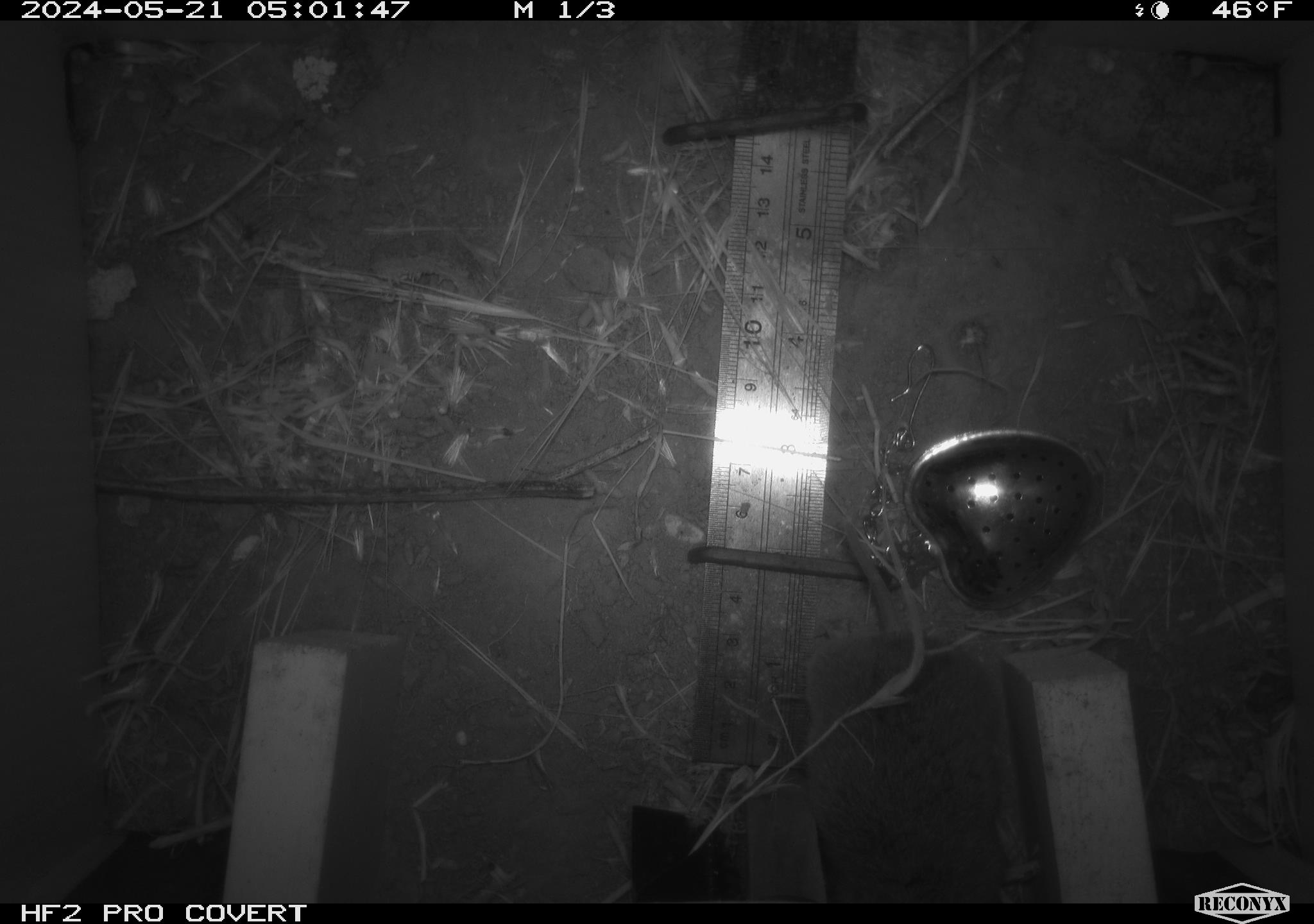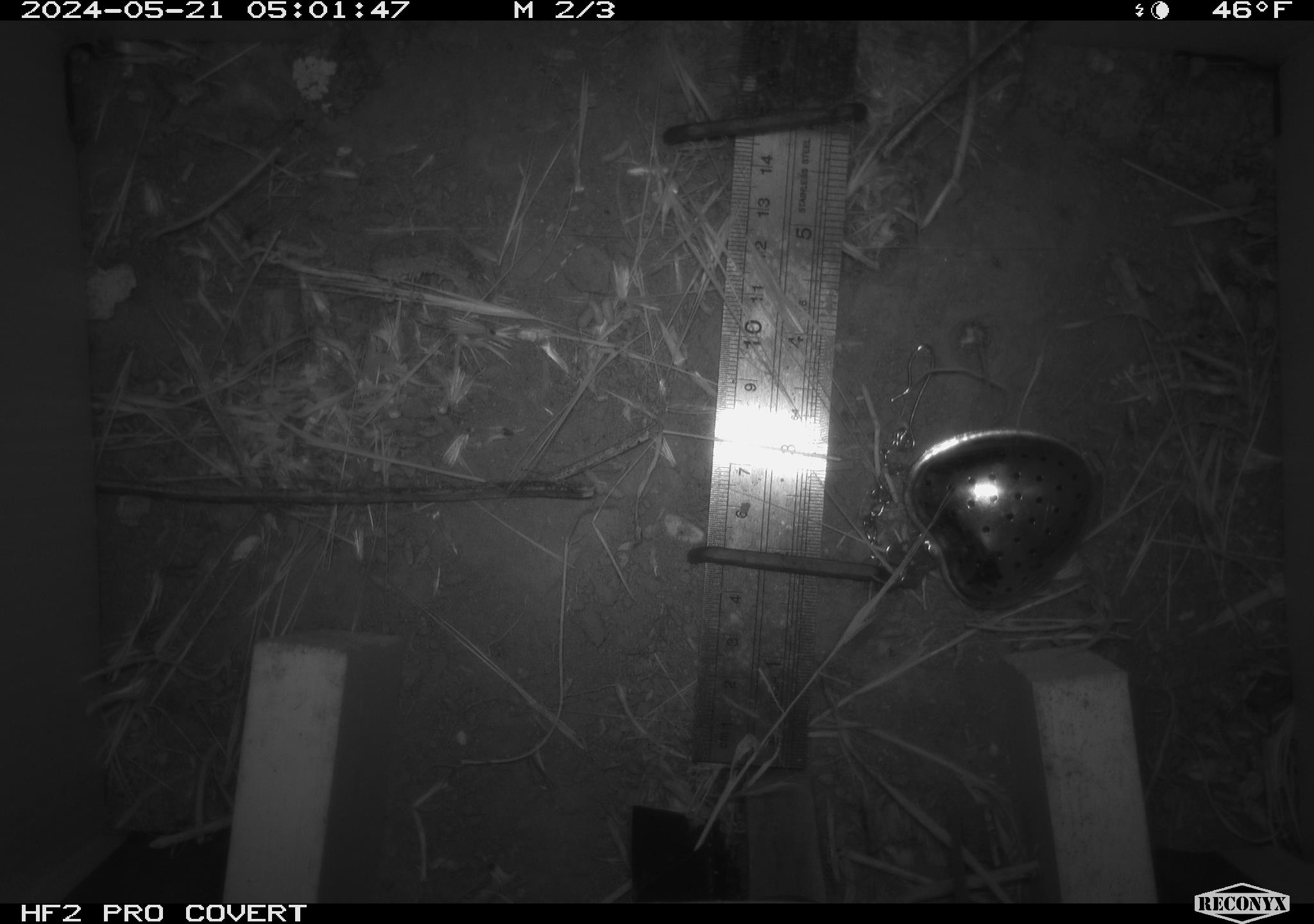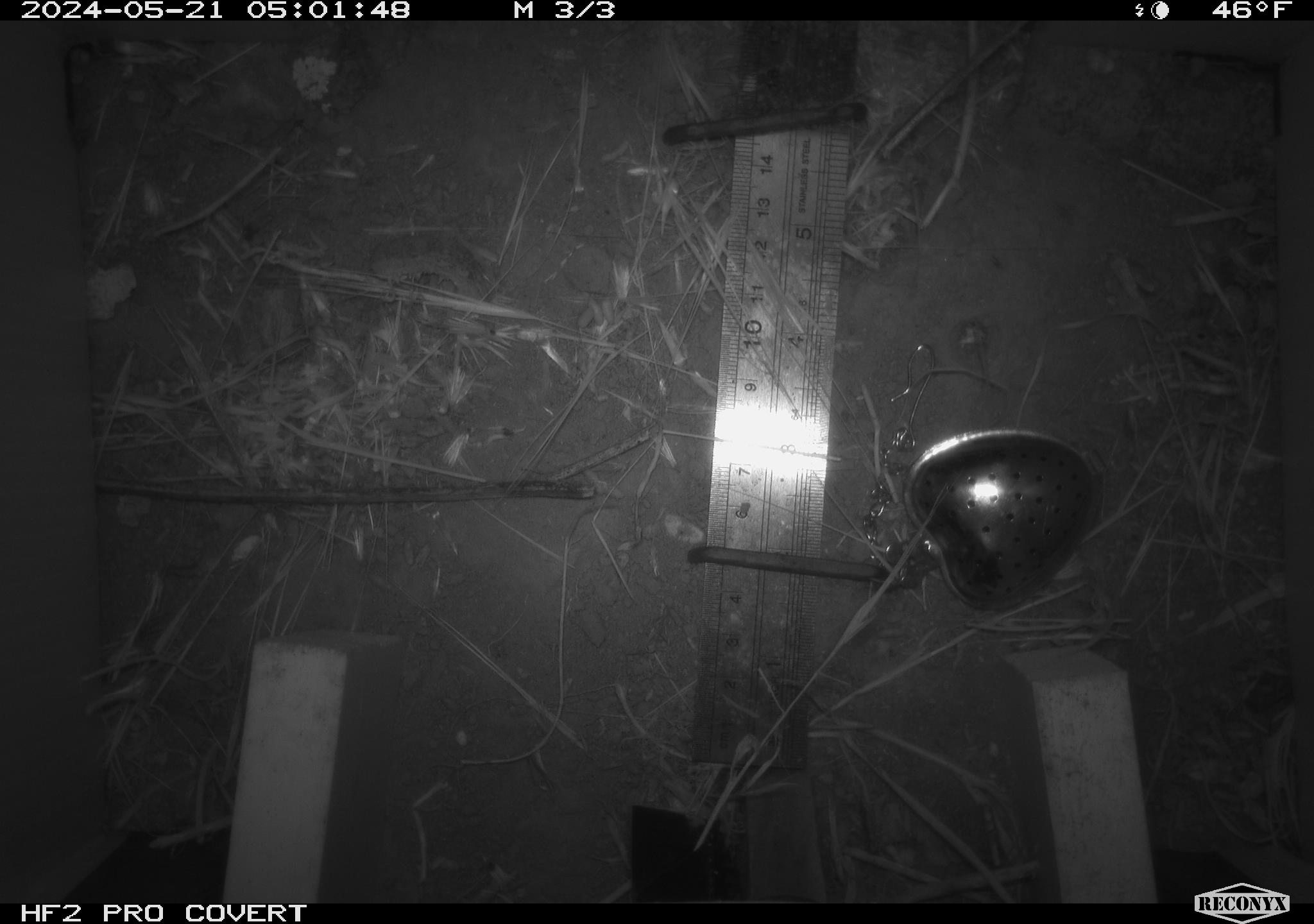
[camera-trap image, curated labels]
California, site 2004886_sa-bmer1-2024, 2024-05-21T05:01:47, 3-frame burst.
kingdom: Animalia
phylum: Chordata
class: Mammalia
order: Rodentia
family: Cricetidae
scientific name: Arvicolinae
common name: voles, lemmings, and muskrats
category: arvicolinae subfamily